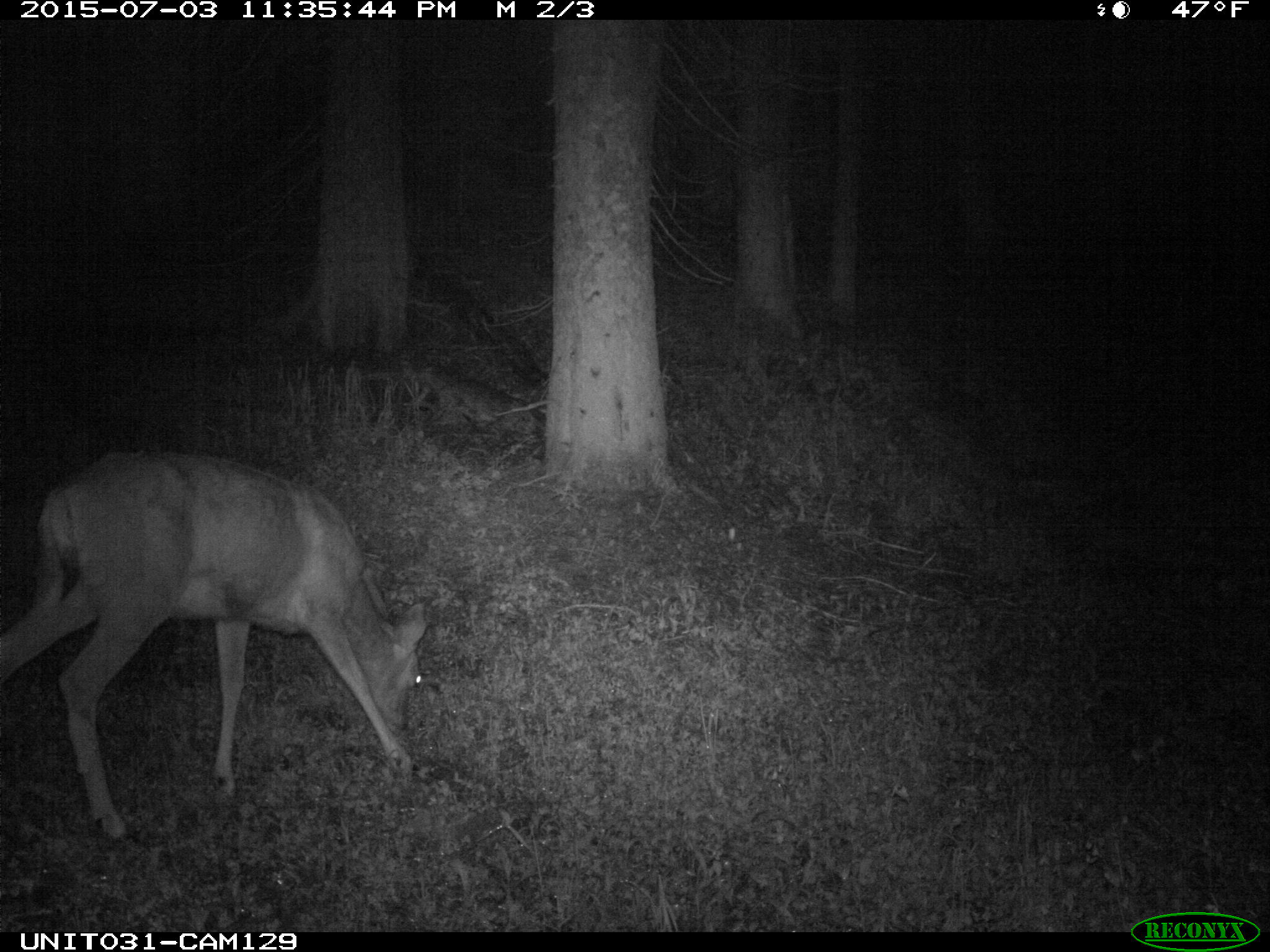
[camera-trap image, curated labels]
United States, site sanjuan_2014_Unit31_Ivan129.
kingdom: Animalia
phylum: Chordata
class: Mammalia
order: Artiodactyla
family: Cervidae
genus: Odocoileus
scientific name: Odocoileus hemionus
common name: mule deer